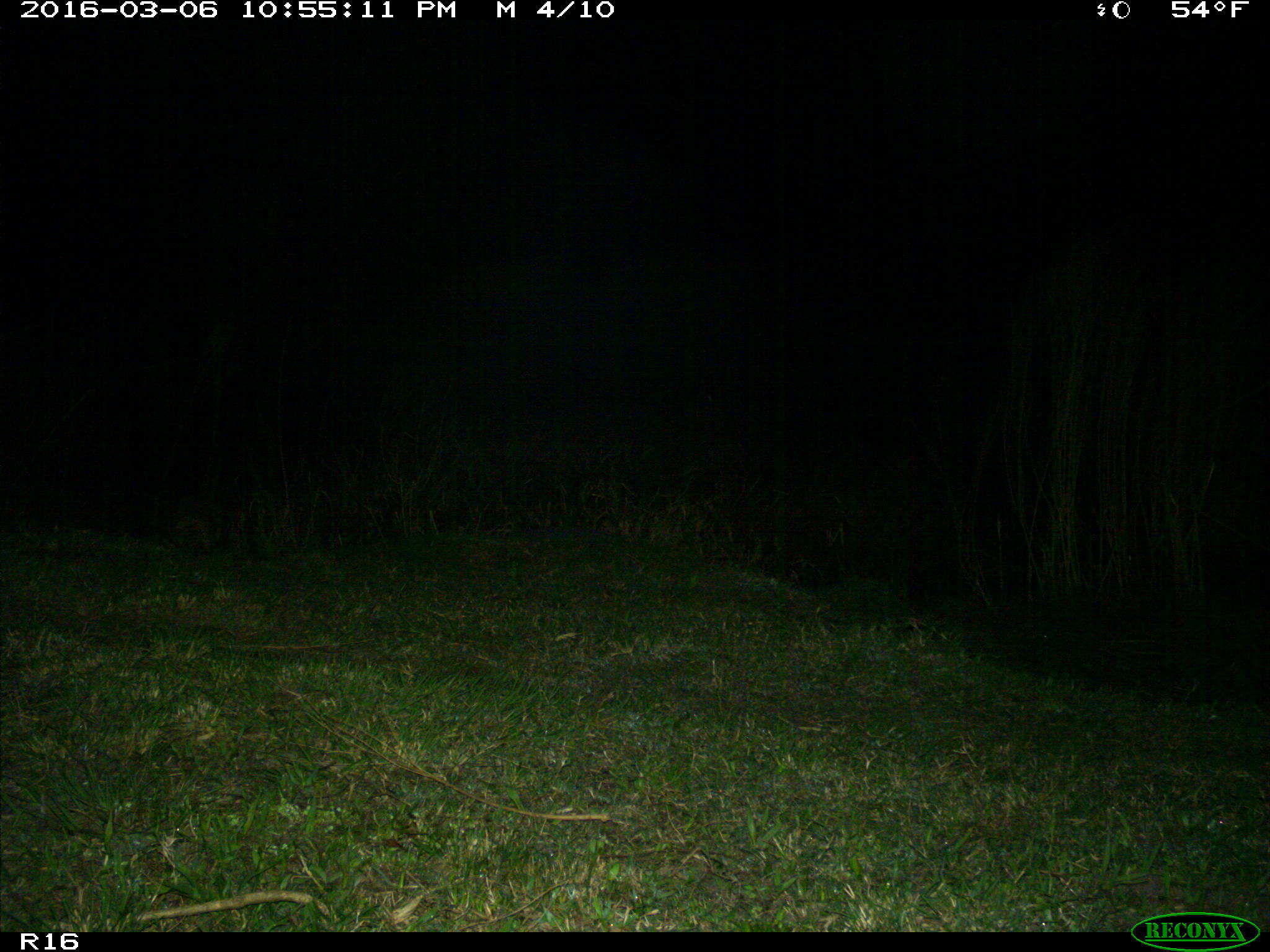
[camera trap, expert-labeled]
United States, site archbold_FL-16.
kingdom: Animalia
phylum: Chordata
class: Mammalia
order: Cingulata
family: Dasypodidae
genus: Dasypus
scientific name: Dasypus novemcinctus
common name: nine-banded armadillo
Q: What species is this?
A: Dasypus novemcinctus (nine-banded armadillo).